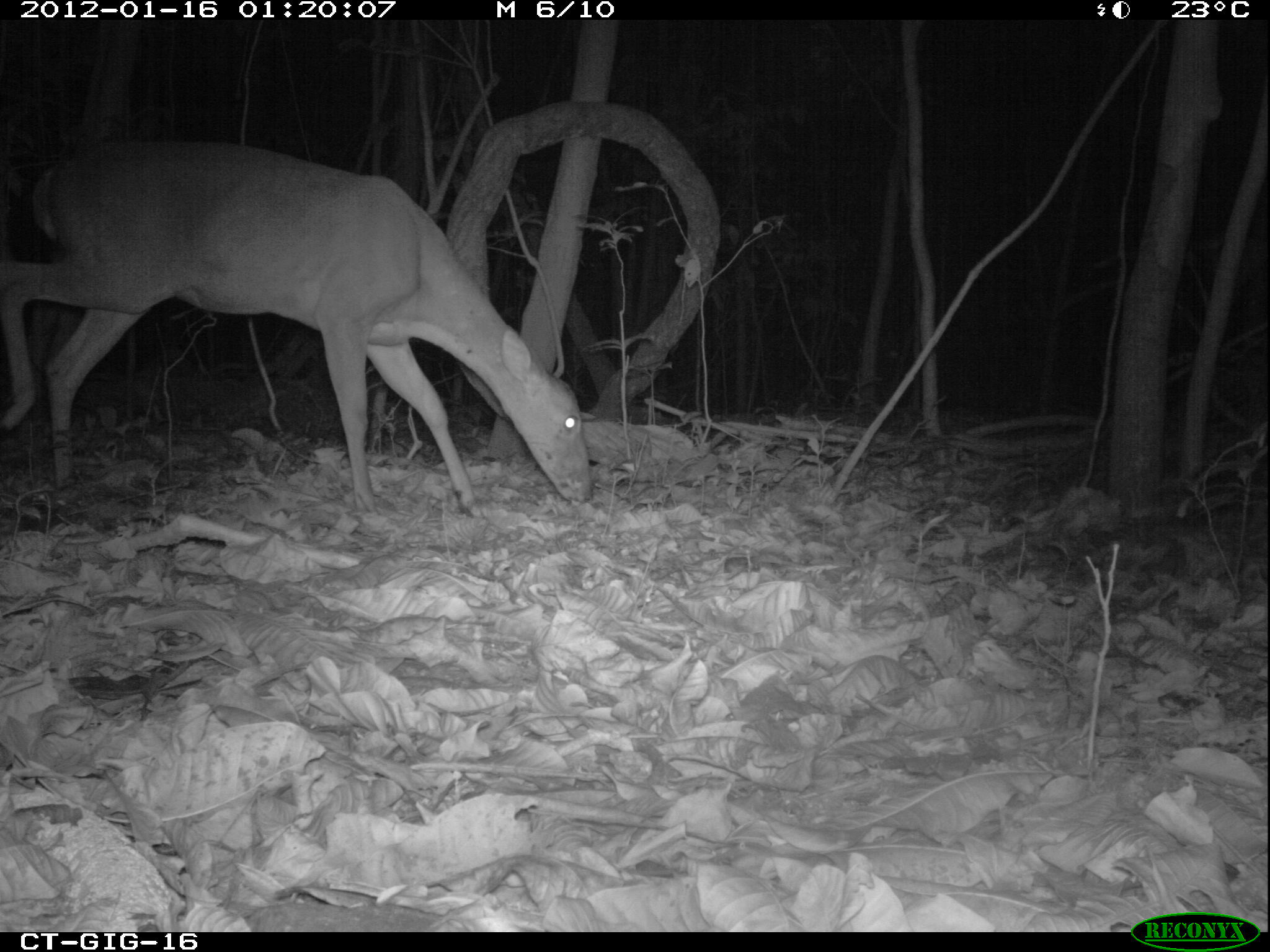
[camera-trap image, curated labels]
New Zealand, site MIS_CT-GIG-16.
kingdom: Animalia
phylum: Chordata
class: Mammalia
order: Artiodactyla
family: Cervidae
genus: Odocoileus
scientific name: Odocoileus virginianus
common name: white-tailed deer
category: white tailed deer